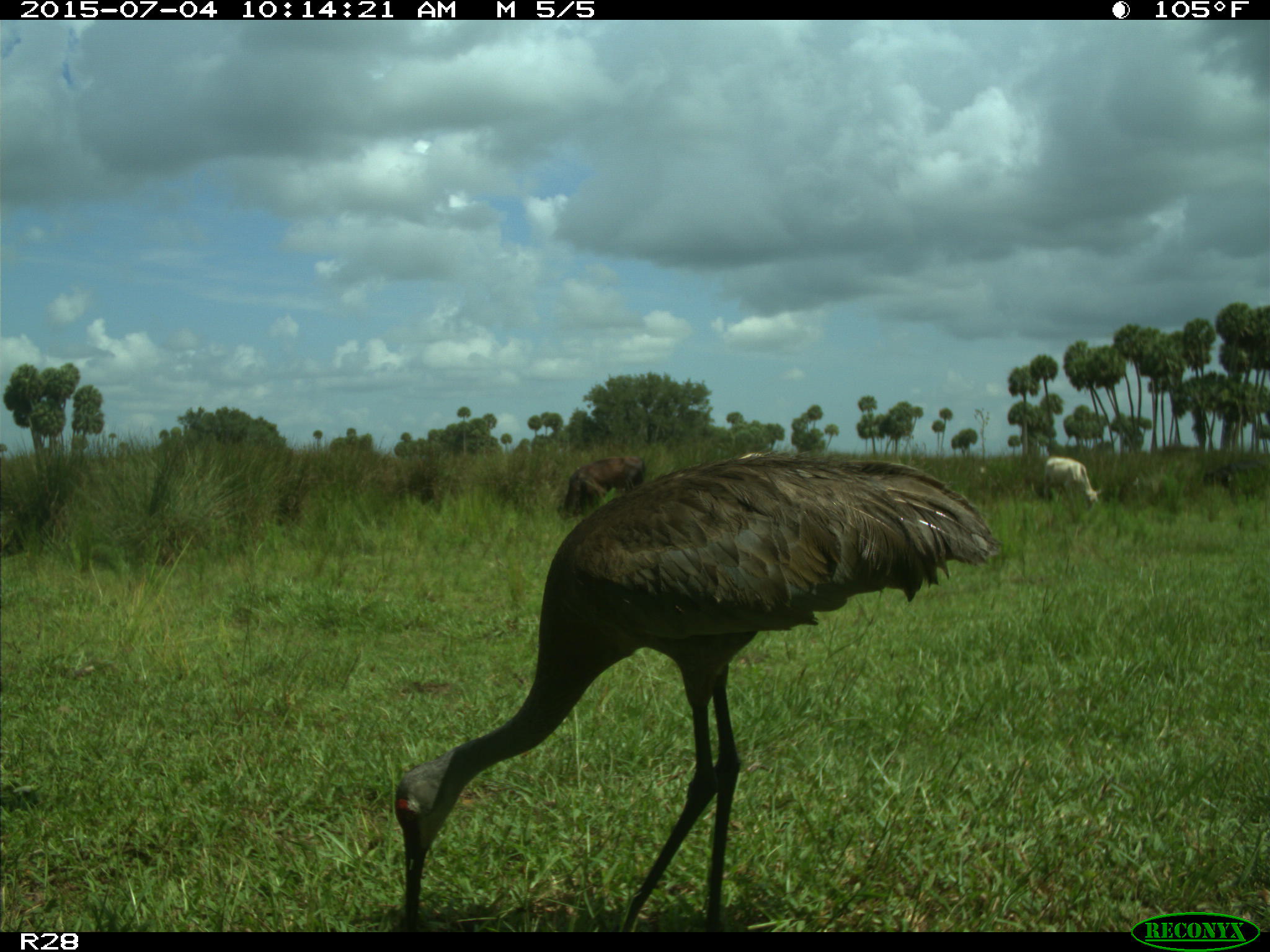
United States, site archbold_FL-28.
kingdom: Animalia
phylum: Chordata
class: Mammalia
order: Artiodactyla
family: Bovidae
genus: Bos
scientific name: Bos taurus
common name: domestic cow